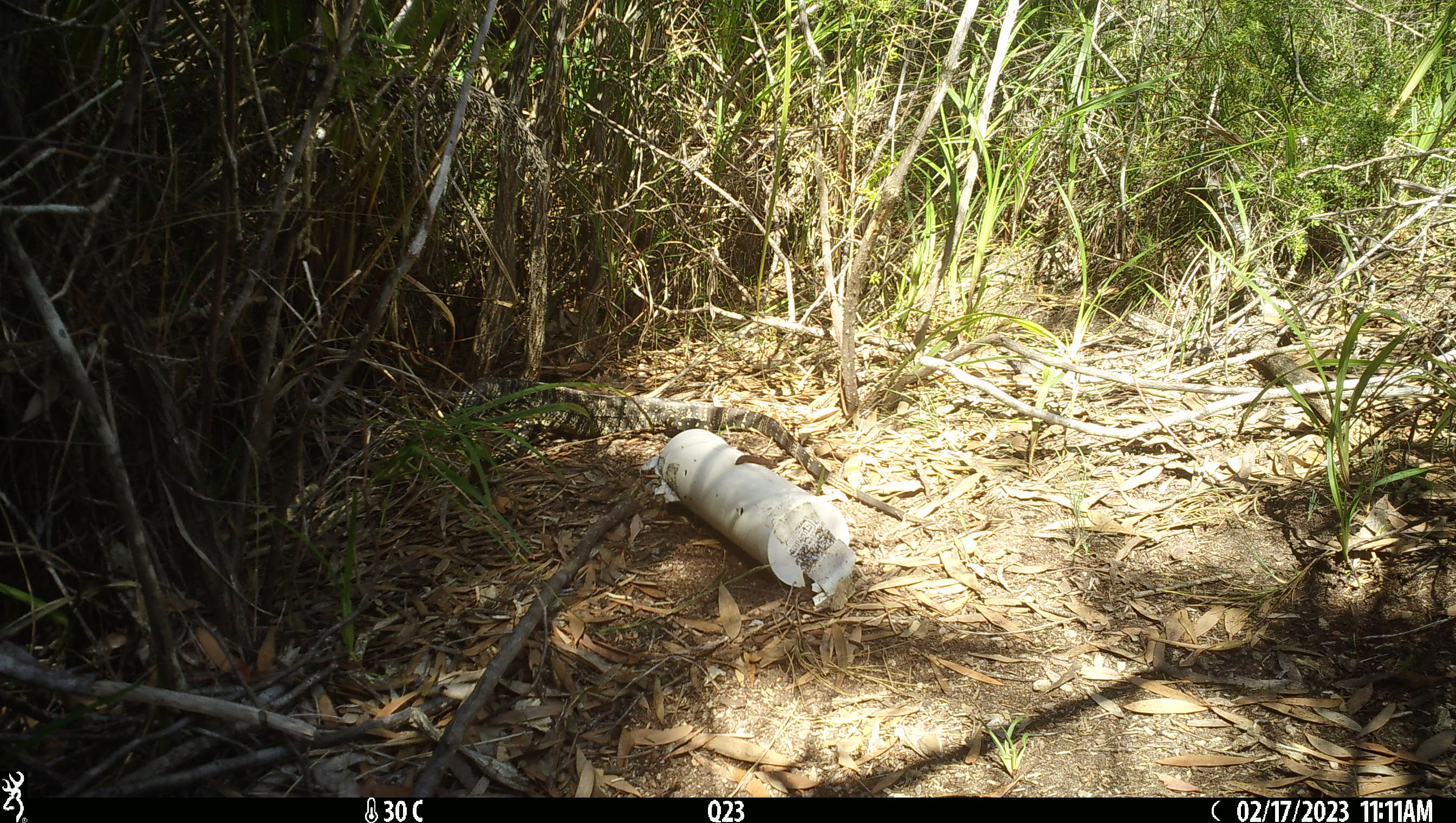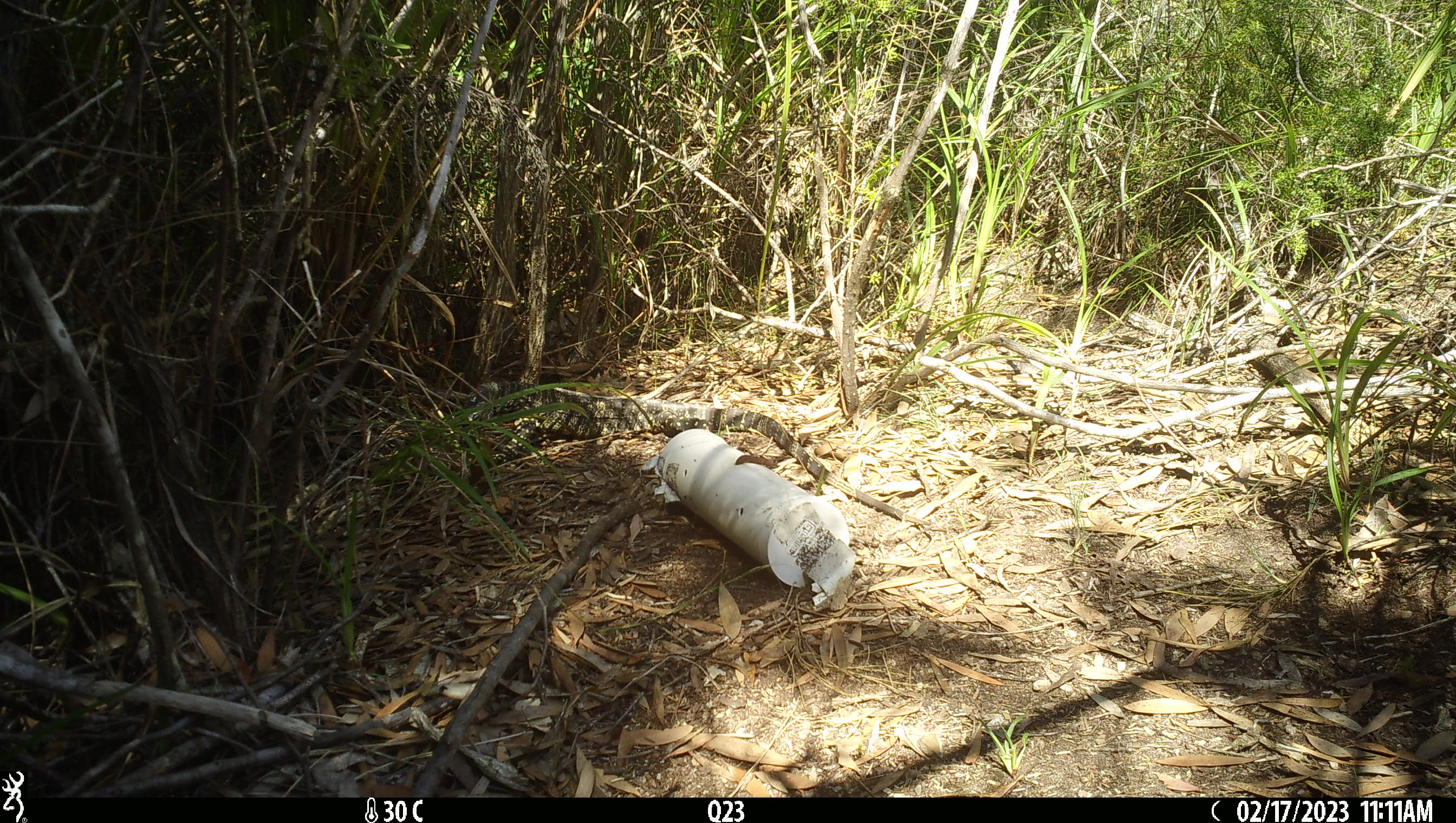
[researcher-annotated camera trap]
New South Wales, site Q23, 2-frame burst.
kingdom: Animalia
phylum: Chordata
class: Reptilia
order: Squamata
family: Varanidae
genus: Varanus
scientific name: Varanus varius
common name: lace monitor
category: goanna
Goanna (lace monitor) (Varanus varius).